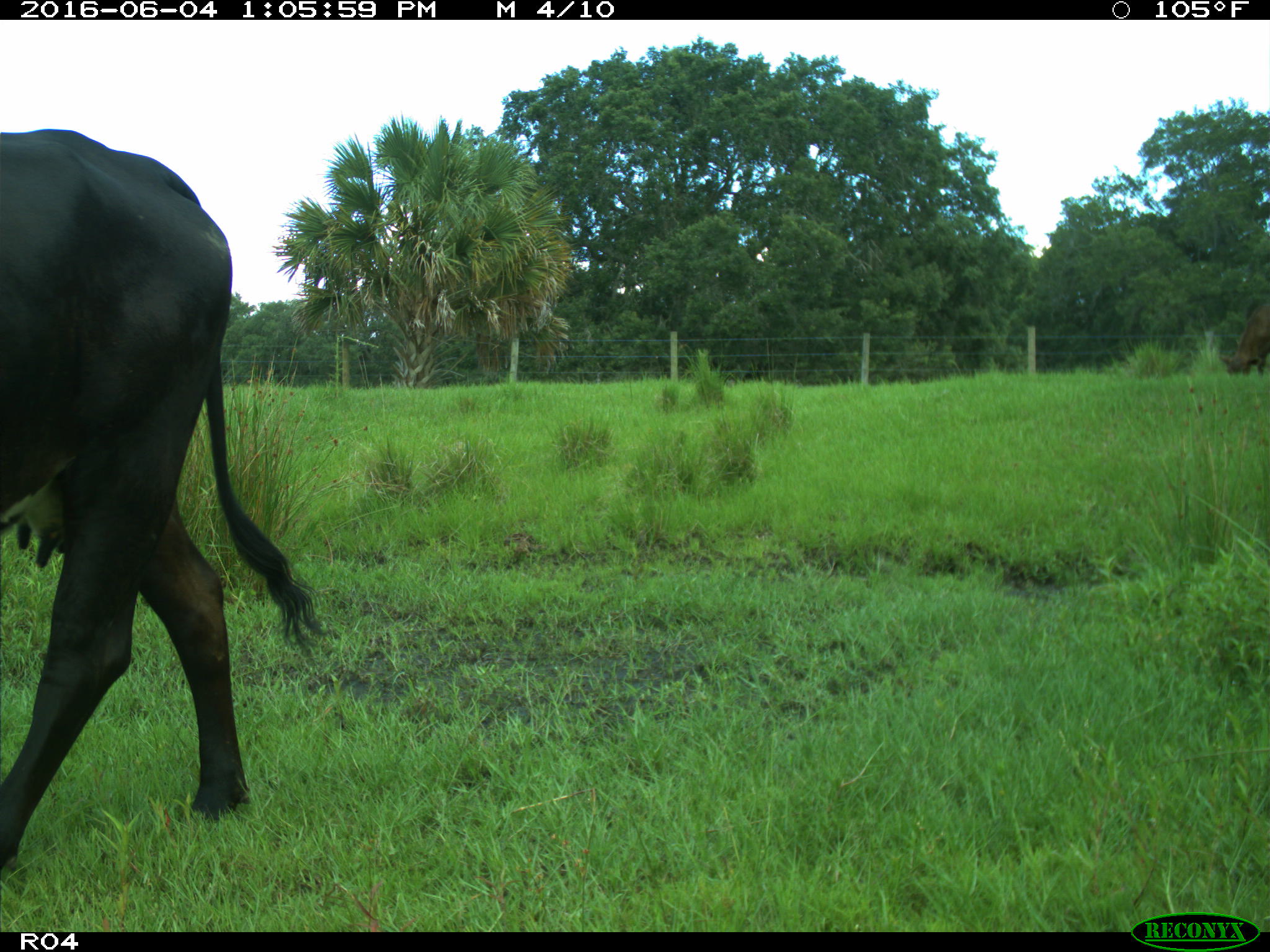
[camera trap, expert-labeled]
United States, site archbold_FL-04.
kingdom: Animalia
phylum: Chordata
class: Mammalia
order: Artiodactyla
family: Bovidae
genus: Bos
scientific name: Bos taurus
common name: domestic cow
Bos taurus (domestic cow).